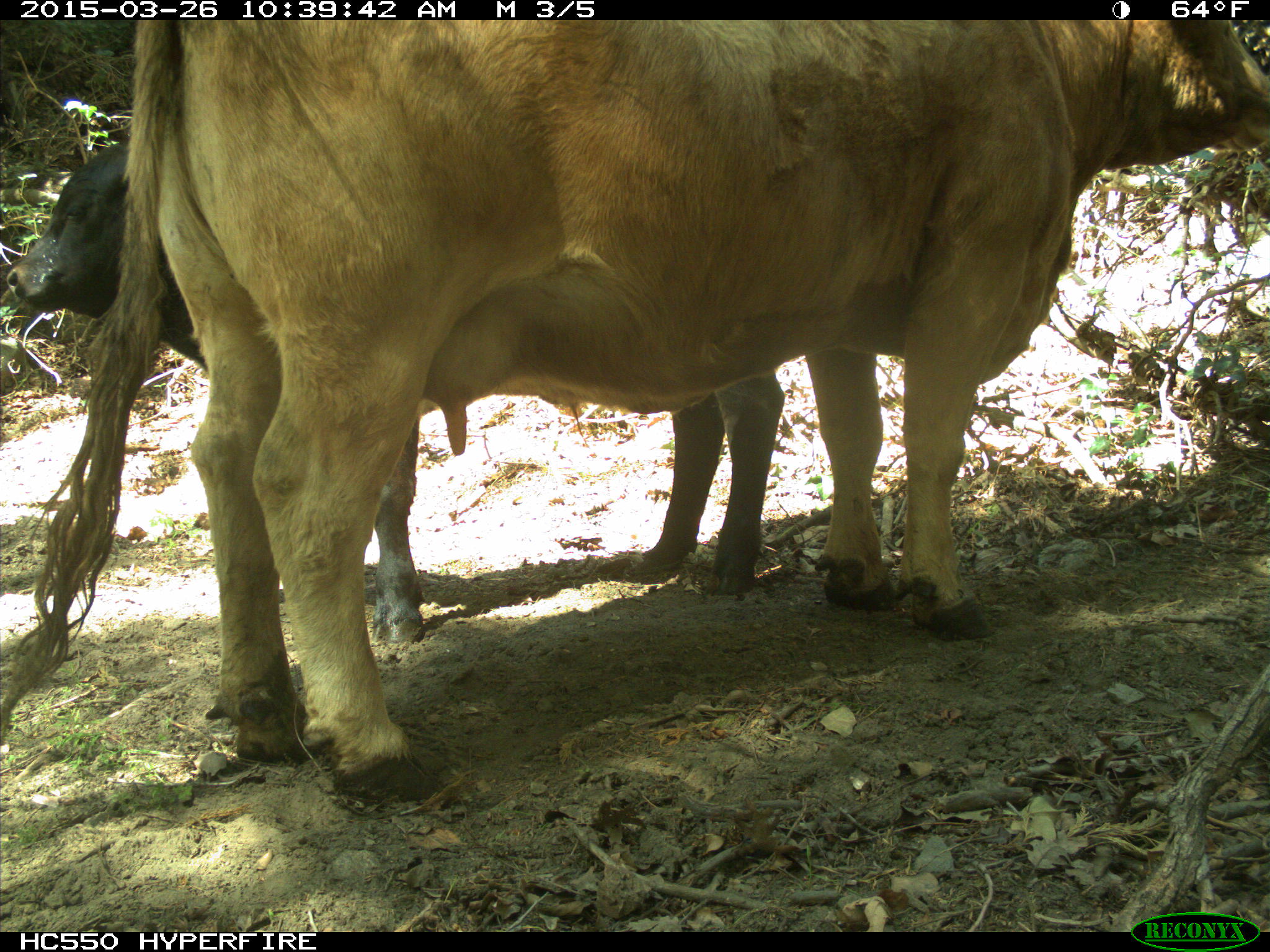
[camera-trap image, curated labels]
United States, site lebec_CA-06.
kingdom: Animalia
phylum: Chordata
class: Mammalia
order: Artiodactyla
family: Bovidae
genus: Bos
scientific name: Bos taurus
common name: domestic cow